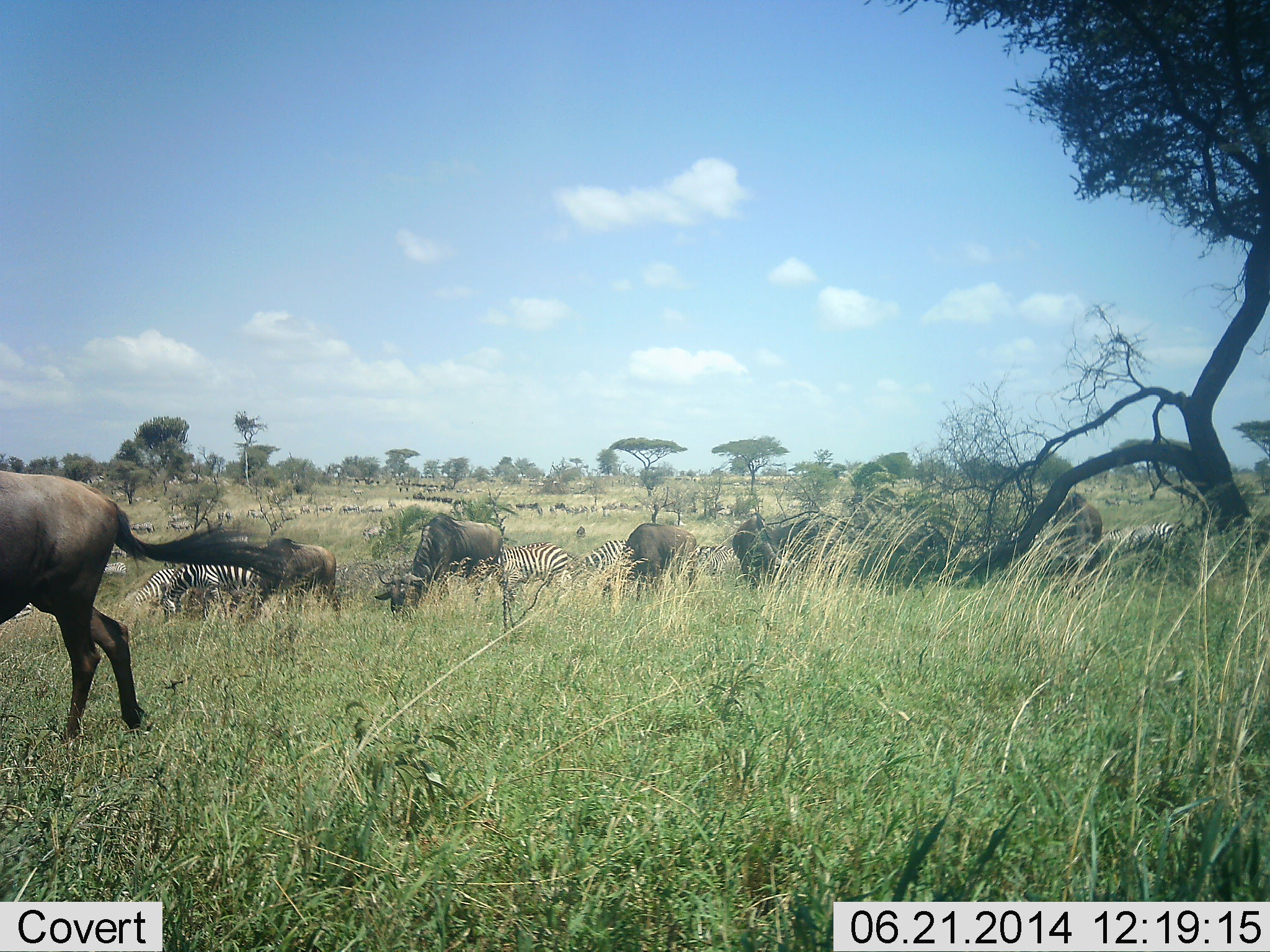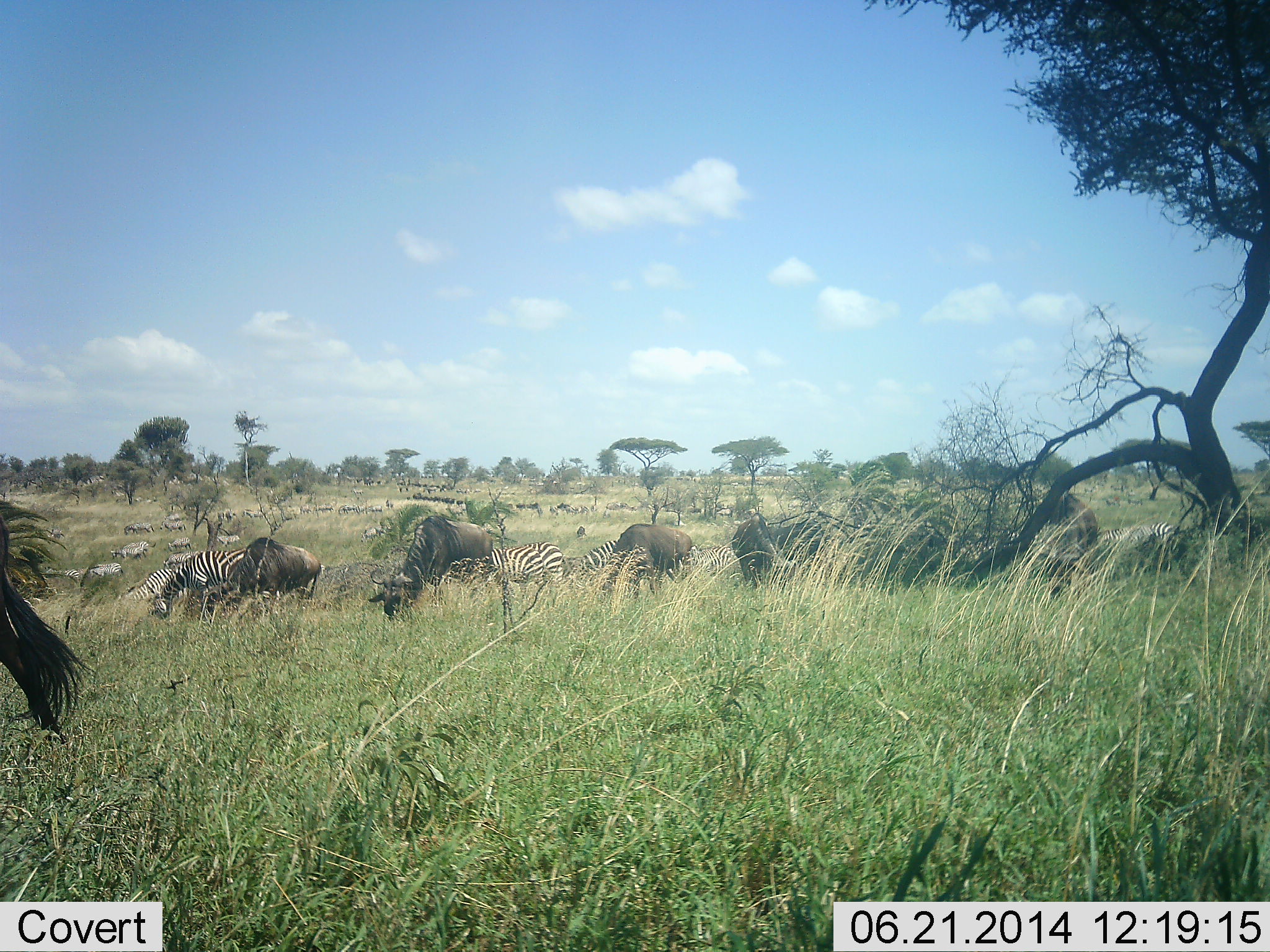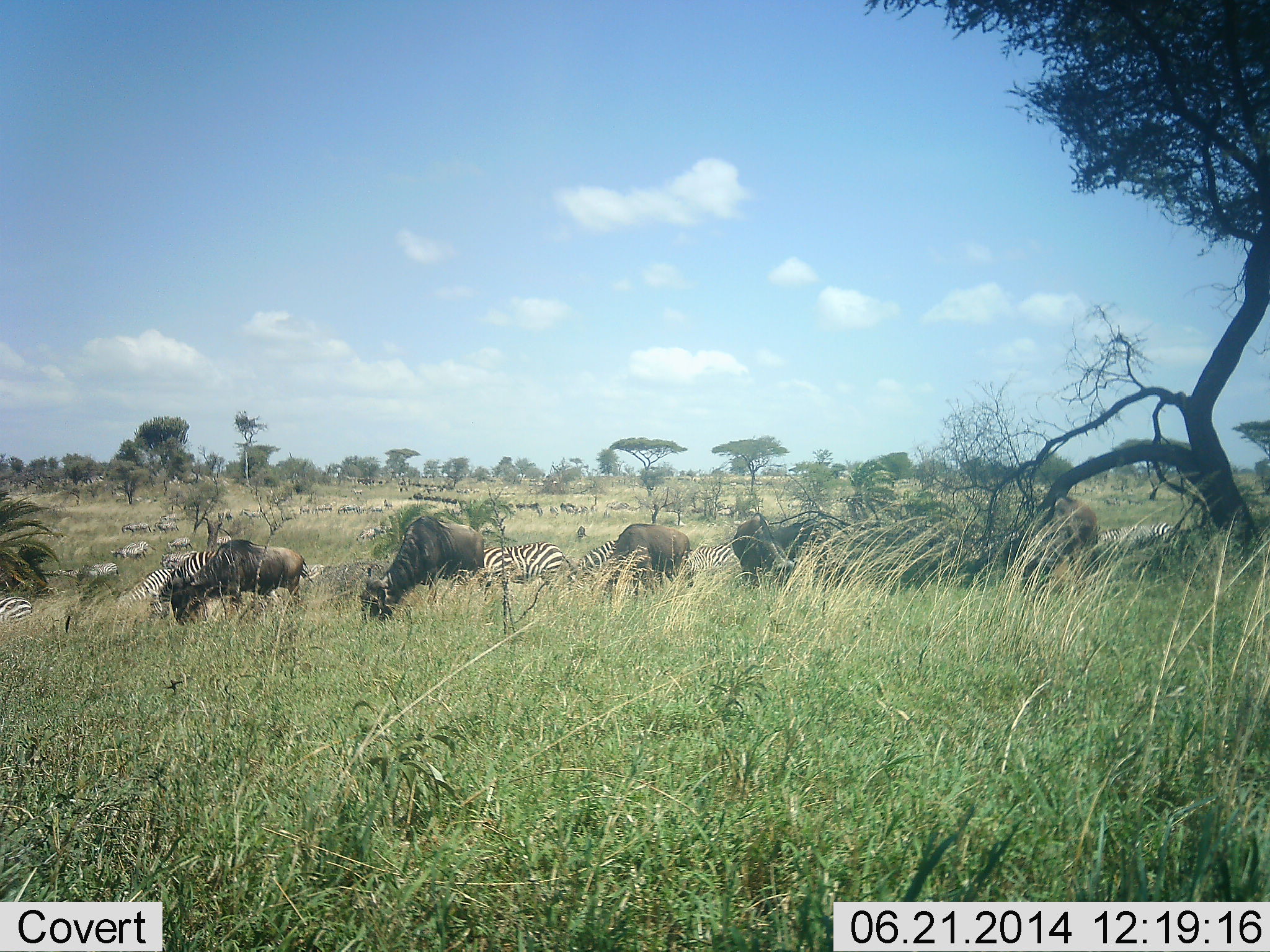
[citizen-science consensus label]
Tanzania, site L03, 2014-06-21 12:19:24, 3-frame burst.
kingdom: Animalia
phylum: Chordata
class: Mammalia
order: Artiodactyla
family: Bovidae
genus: Connochaetes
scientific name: Connochaetes taurinus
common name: blue wildebeest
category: wildebeest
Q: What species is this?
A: Wildebeest (blue wildebeest) (Connochaetes taurinus).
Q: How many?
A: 11-50.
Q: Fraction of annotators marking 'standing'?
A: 40%.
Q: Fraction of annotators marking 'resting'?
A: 0%.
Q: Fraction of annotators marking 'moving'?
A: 70%.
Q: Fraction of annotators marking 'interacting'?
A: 0%.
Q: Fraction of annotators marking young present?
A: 0%.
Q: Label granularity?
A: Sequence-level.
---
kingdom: Animalia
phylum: Chordata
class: Mammalia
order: Perissodactyla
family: Equidae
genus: Equus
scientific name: Equus quagga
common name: plains zebra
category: zebra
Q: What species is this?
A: Zebra (plains zebra) (Equus quagga).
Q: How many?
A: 11-50.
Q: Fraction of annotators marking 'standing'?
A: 40%.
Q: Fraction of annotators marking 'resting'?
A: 0%.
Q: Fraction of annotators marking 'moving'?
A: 50%.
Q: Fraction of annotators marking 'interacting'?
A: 10%.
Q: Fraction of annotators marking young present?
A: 0%.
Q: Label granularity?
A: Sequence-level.